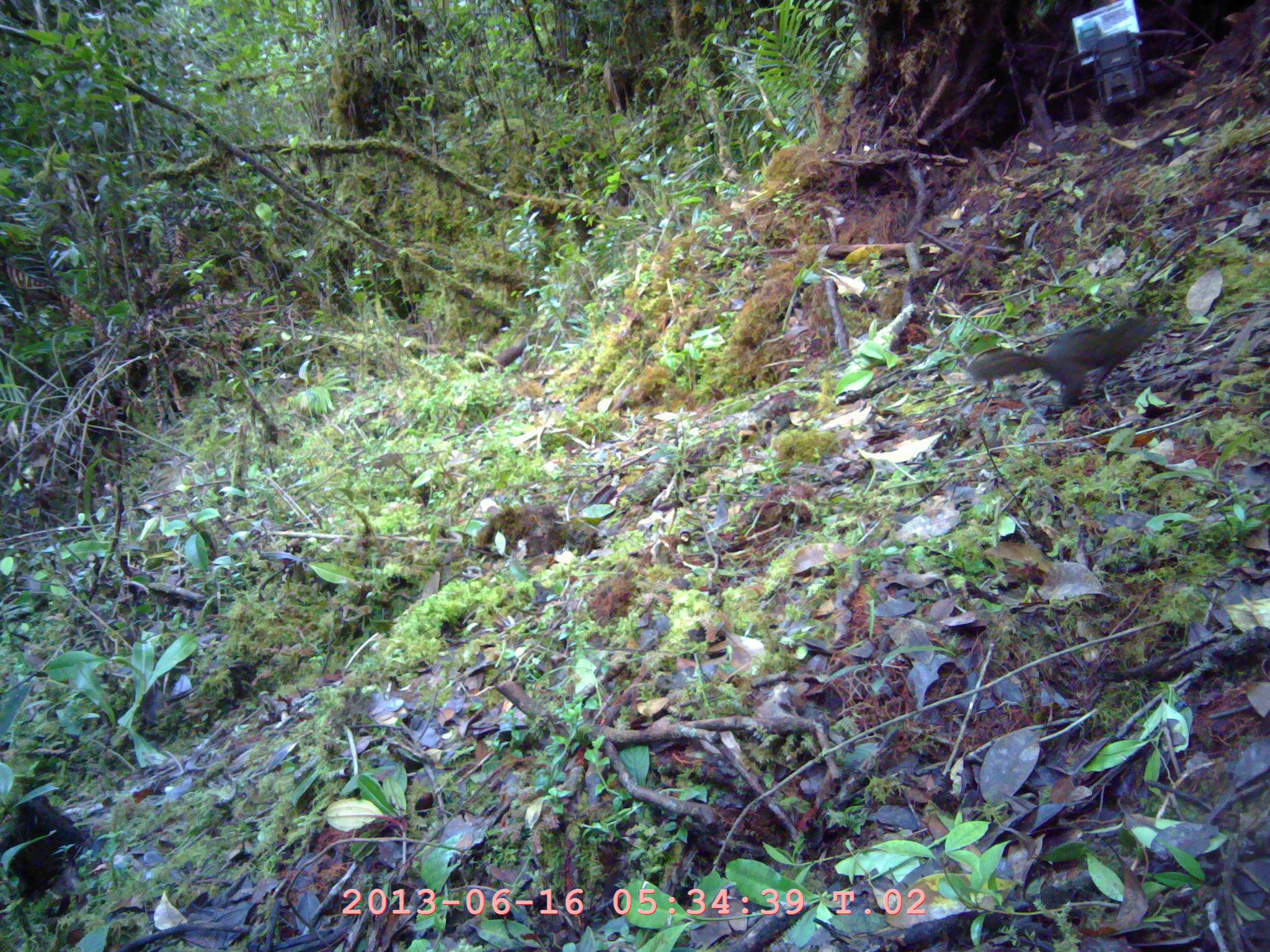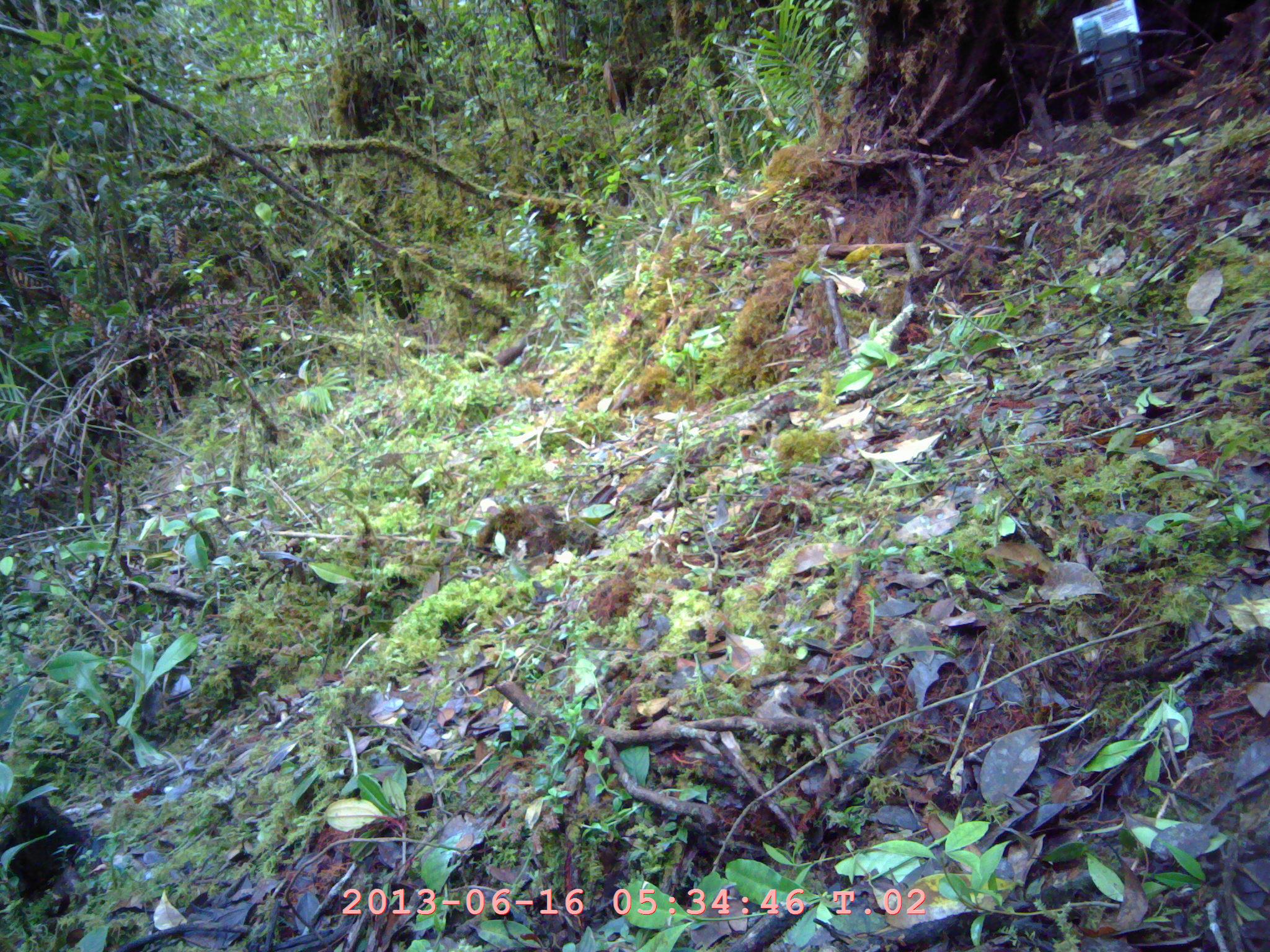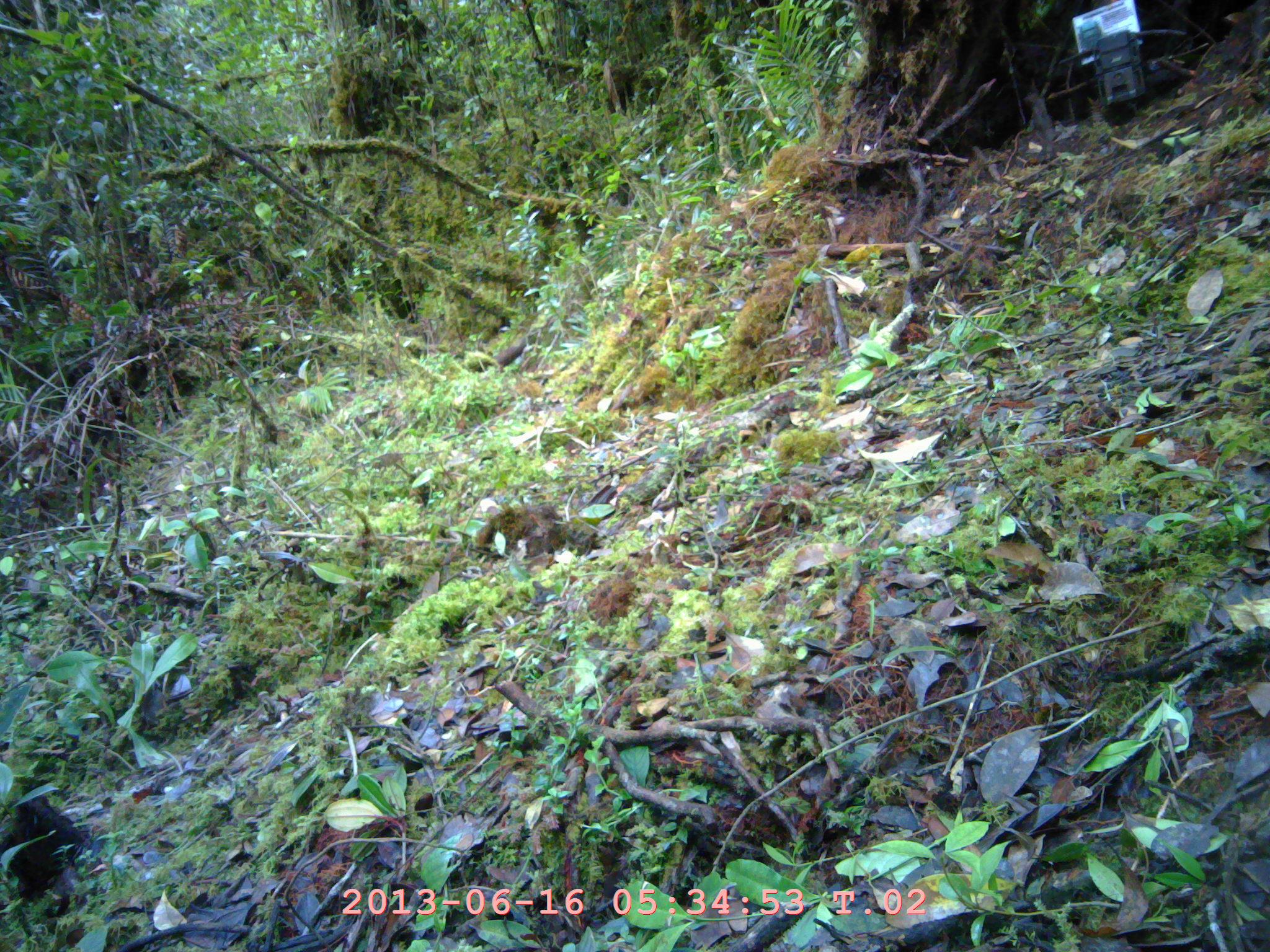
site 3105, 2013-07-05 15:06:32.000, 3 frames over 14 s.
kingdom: Animalia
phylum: Chordata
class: Mammalia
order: Rodentia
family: Sciuridae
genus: Lariscus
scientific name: Lariscus insignis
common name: three-striped ground squirrel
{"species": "Lariscus insignis (three-striped ground squirrel)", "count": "1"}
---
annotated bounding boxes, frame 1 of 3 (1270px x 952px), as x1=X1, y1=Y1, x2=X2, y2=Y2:
lariscus insignis: x1=964, y1=309, x2=1160, y2=407